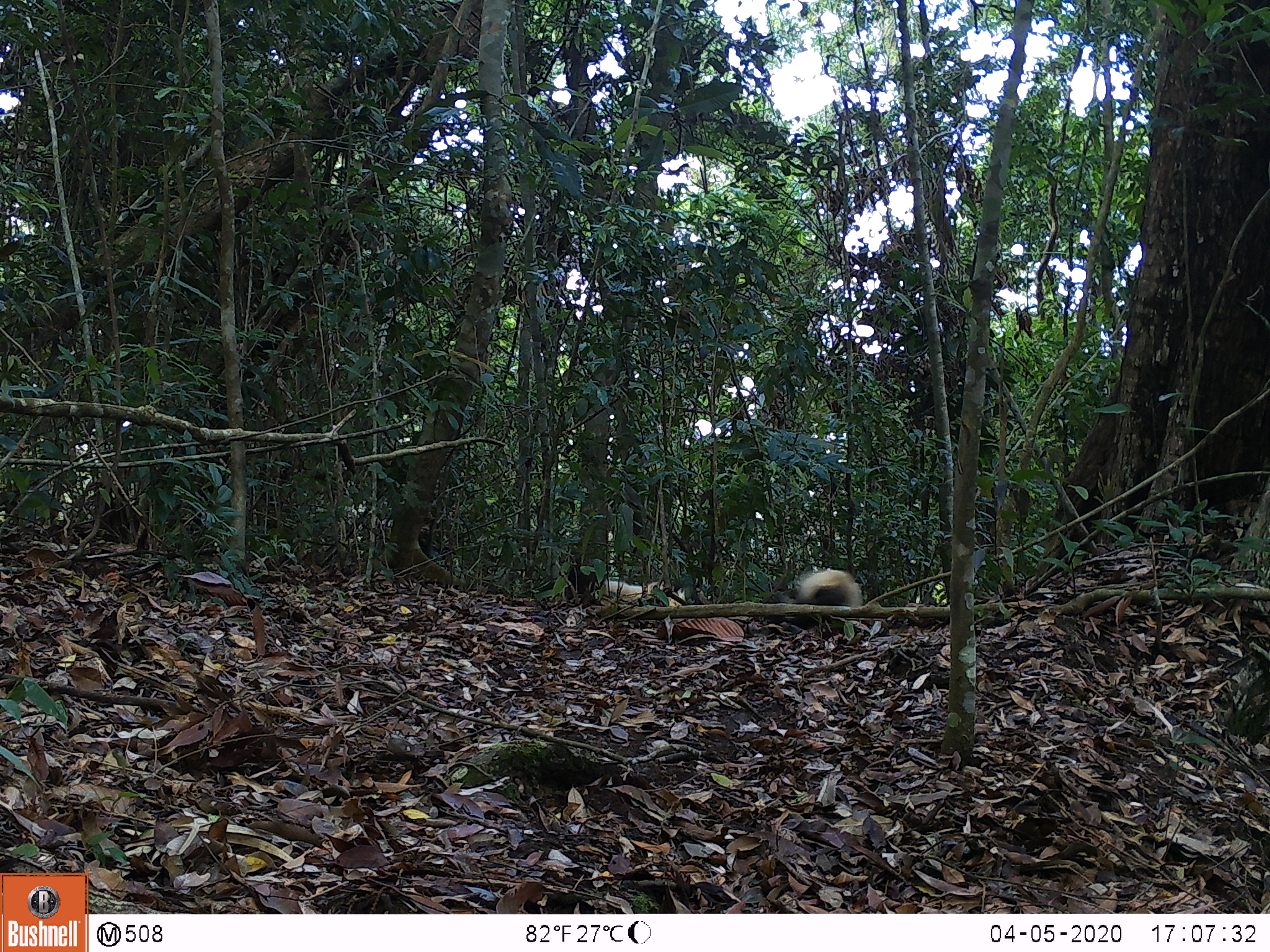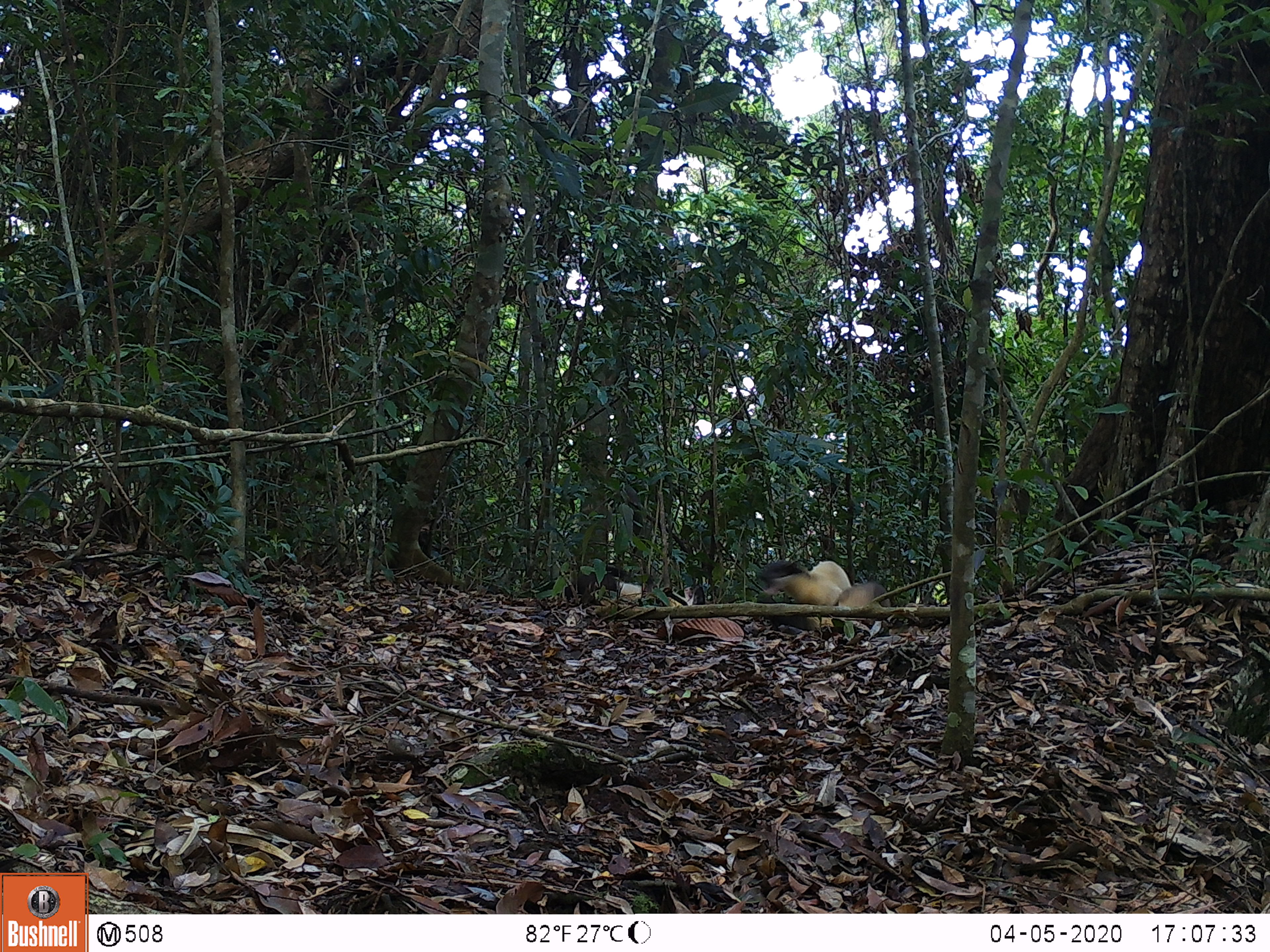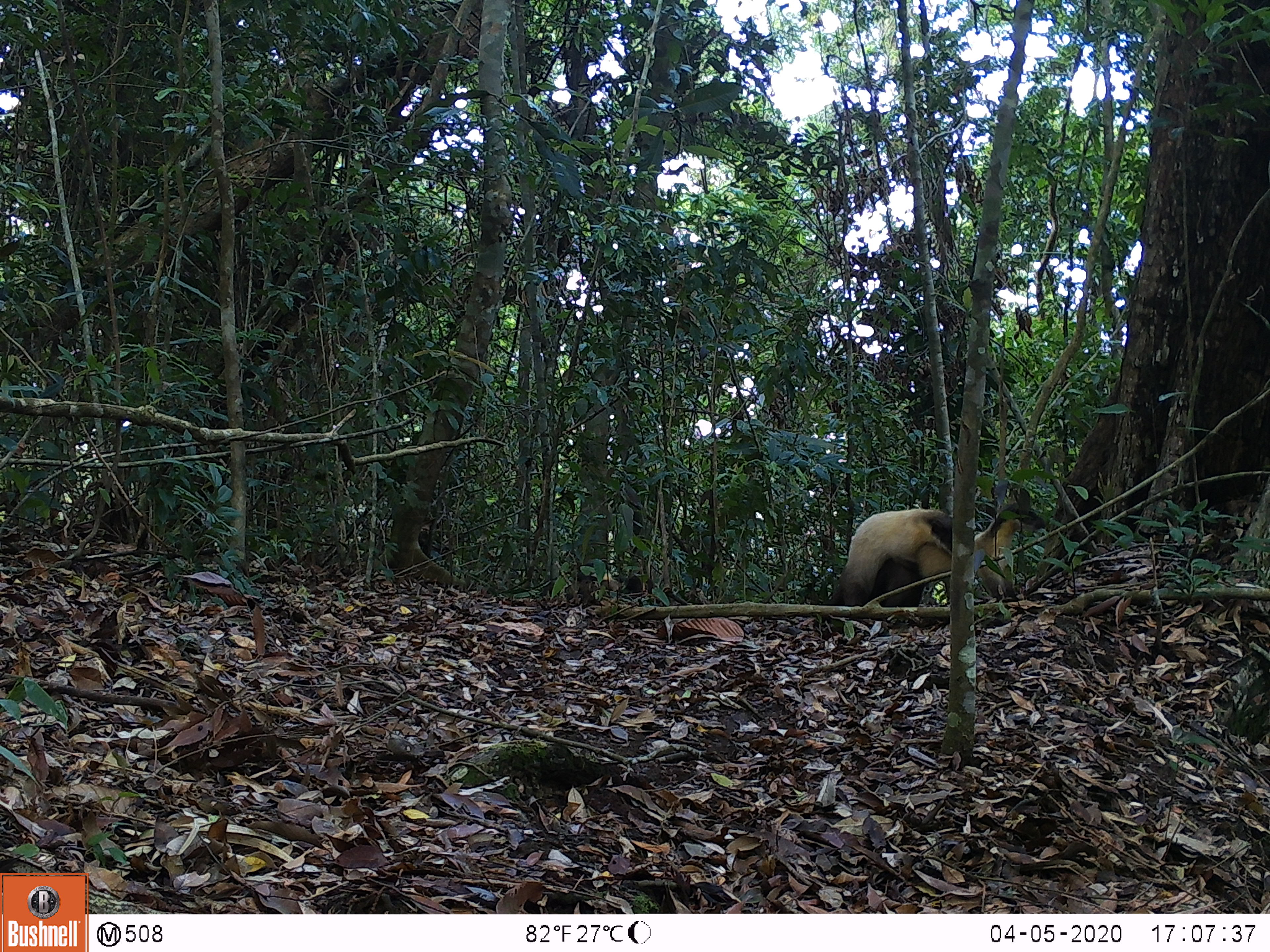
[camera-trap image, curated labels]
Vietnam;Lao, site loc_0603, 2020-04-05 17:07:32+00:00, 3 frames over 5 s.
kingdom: Animalia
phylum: Chordata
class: Mammalia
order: Carnivora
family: Mustelidae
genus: Martes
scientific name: Martes flavigula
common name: yellow-throated marten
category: yellow throated marten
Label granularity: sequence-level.